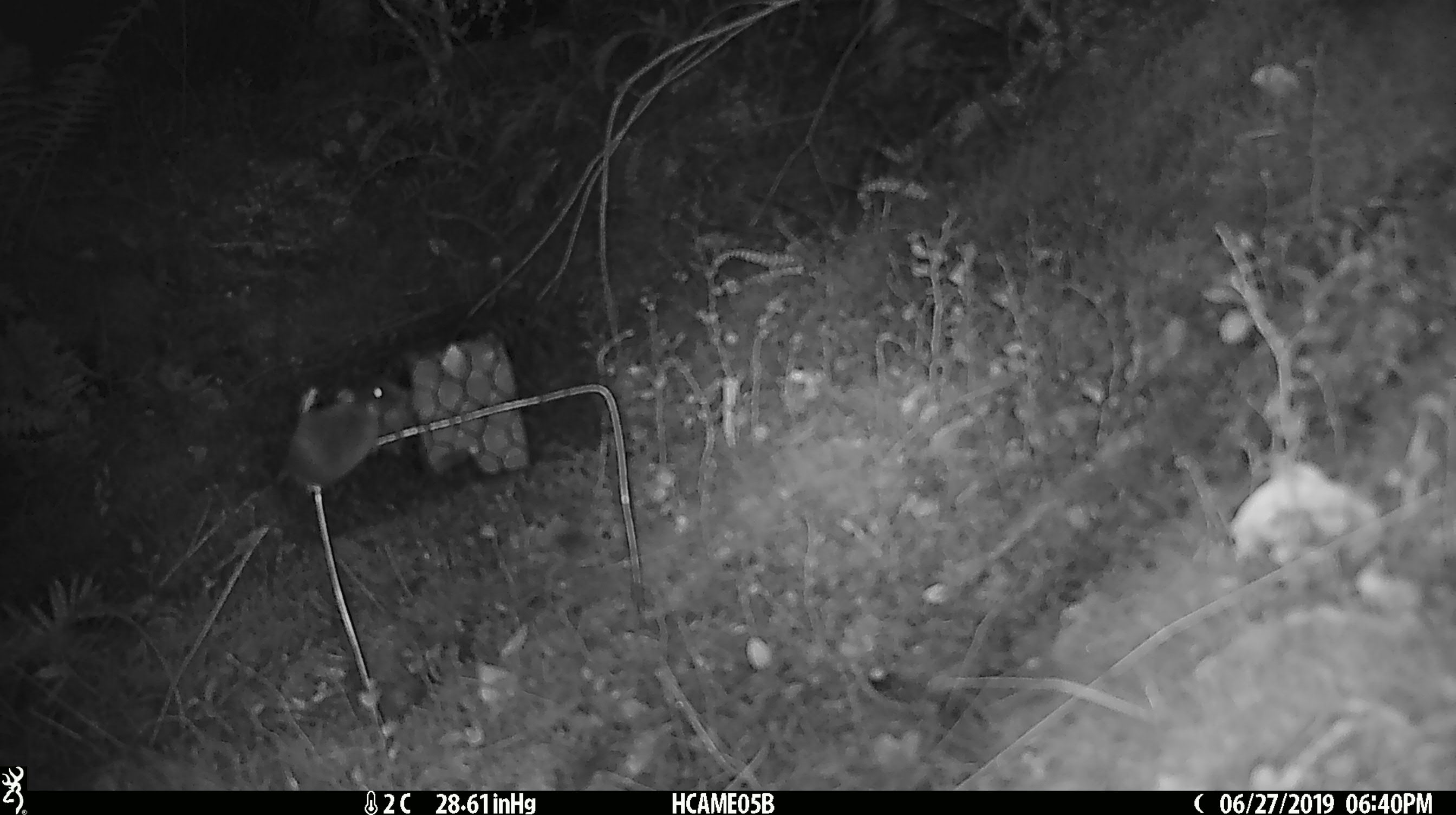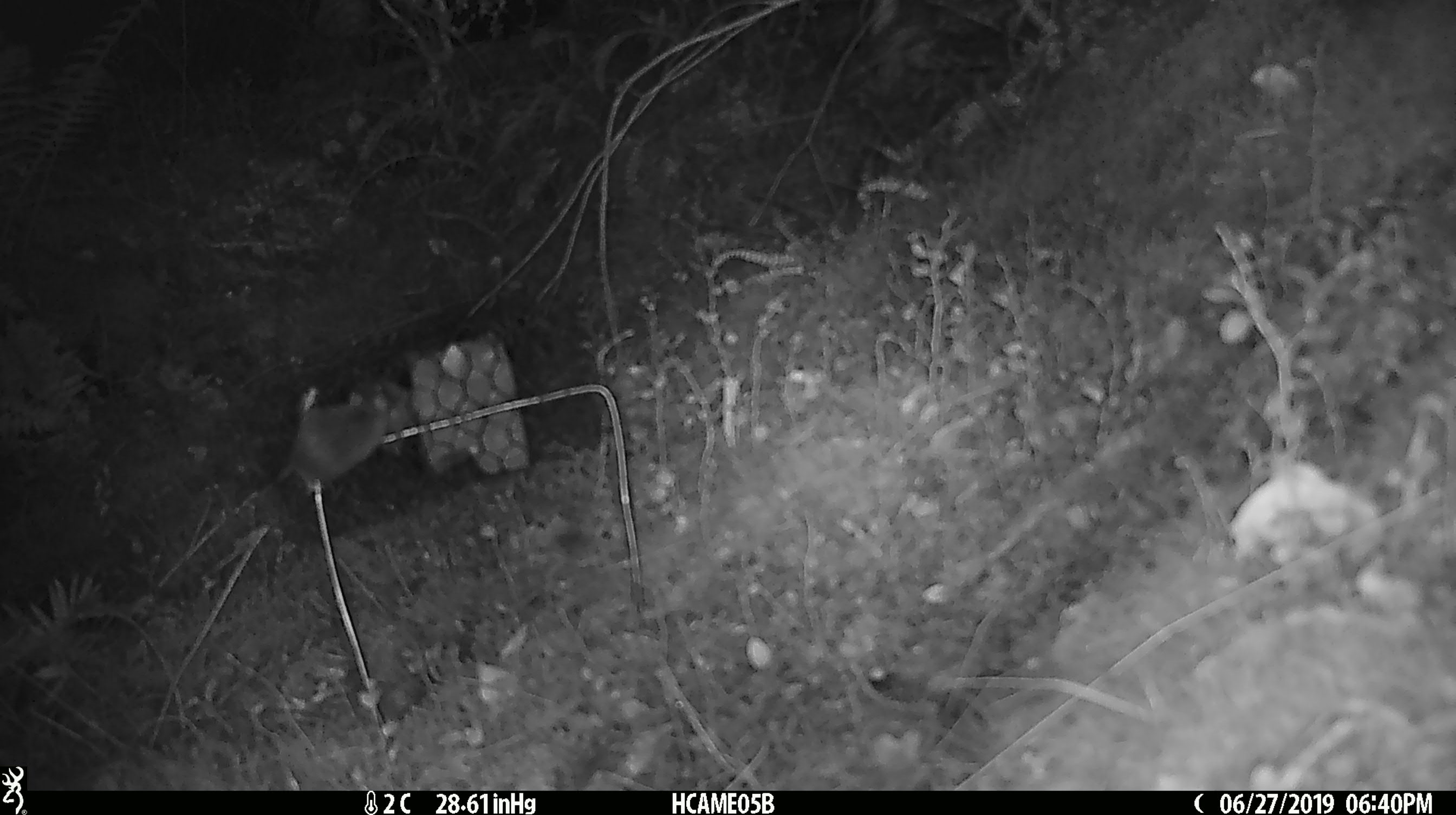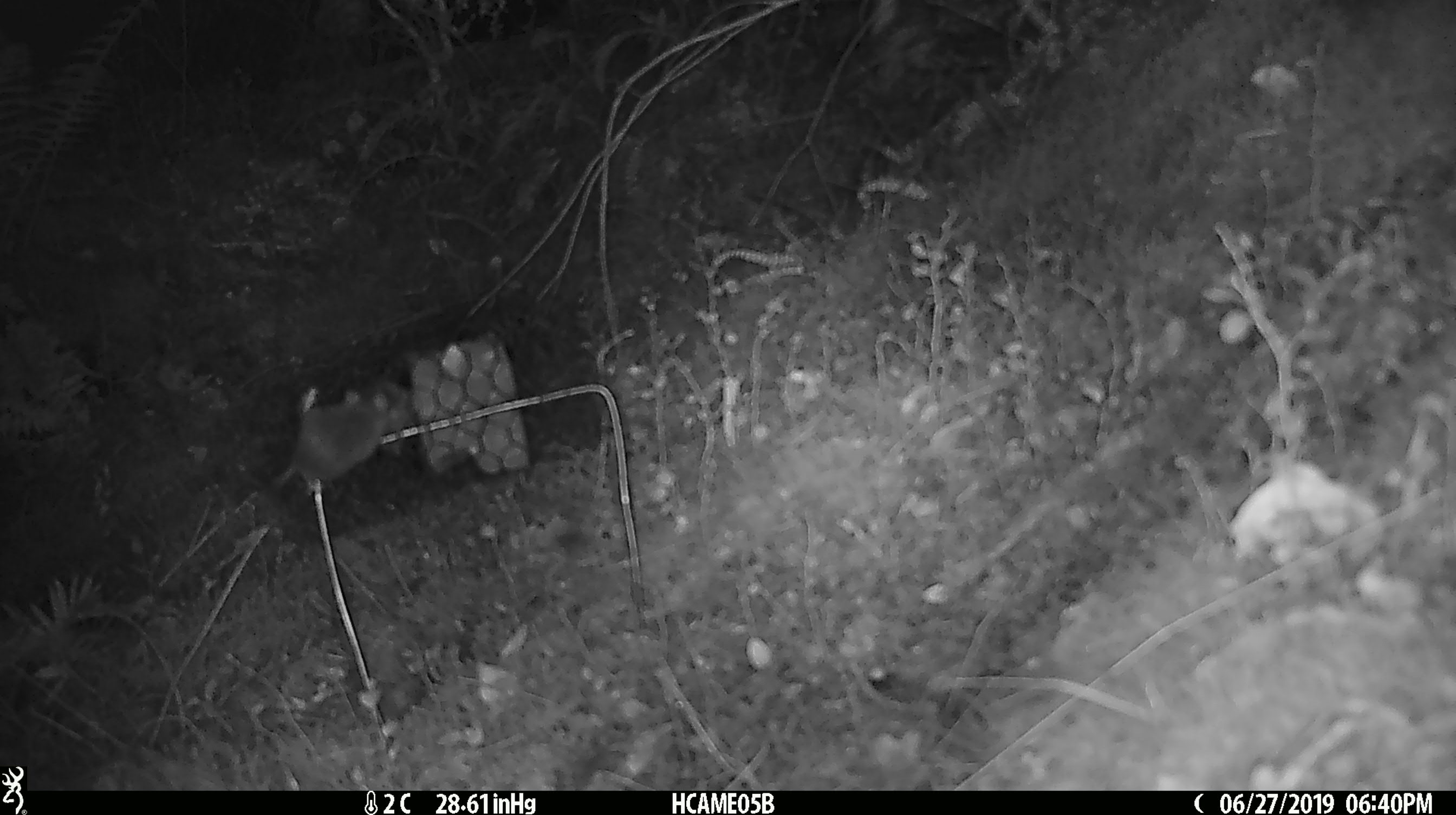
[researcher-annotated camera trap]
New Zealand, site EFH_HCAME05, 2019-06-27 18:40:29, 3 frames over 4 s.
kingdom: Animalia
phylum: Chordata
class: Mammalia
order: Rodentia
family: Muridae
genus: Mus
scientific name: Mus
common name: mouse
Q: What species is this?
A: Mouse (Mus).